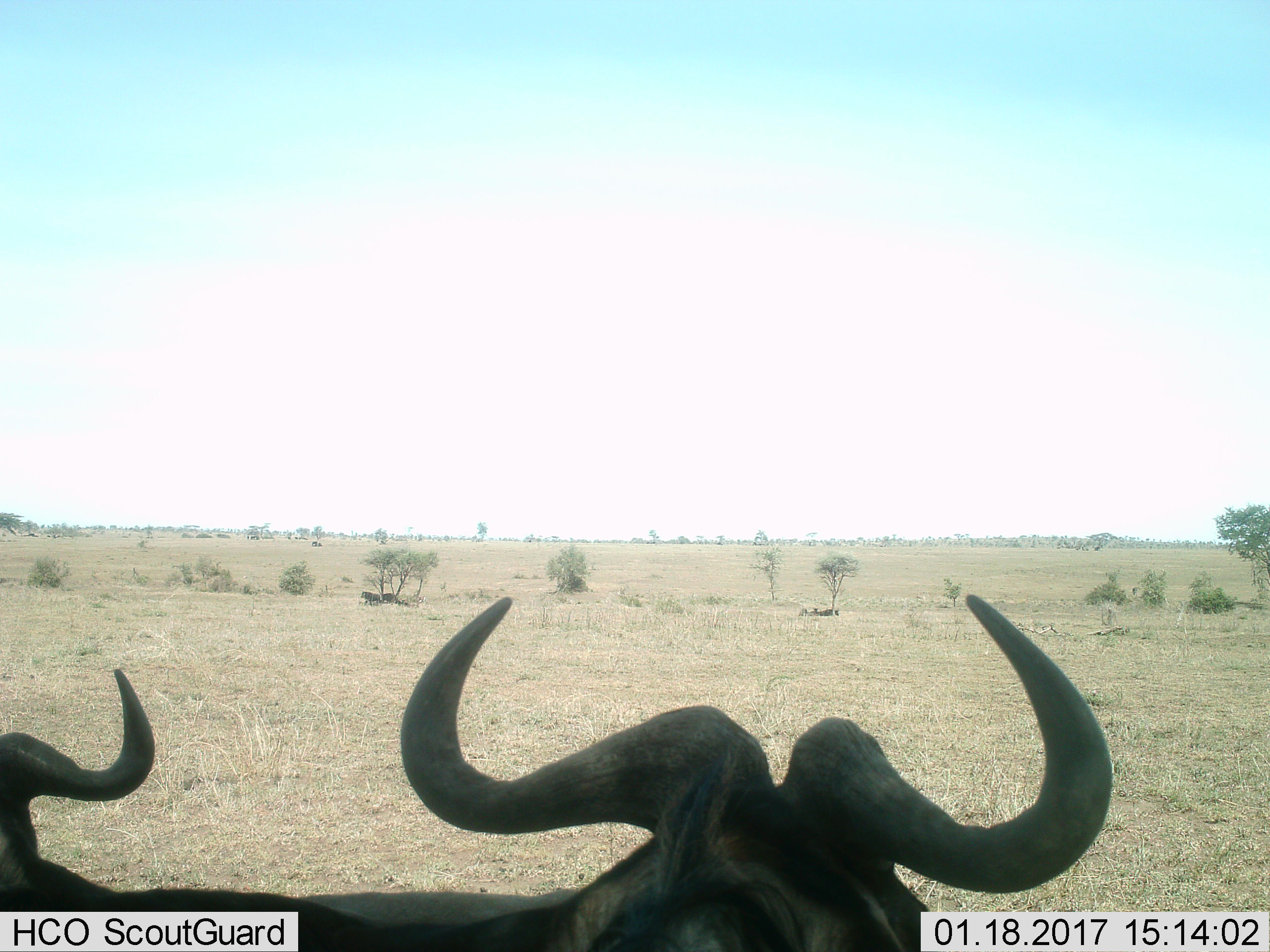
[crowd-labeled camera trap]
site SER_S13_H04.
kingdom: Animalia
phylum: Chordata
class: Mammalia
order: Artiodactyla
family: Bovidae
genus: Connochaetes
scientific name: Connochaetes taurinus taurinus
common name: blue wildebeest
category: wildebeestblue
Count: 2.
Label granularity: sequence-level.